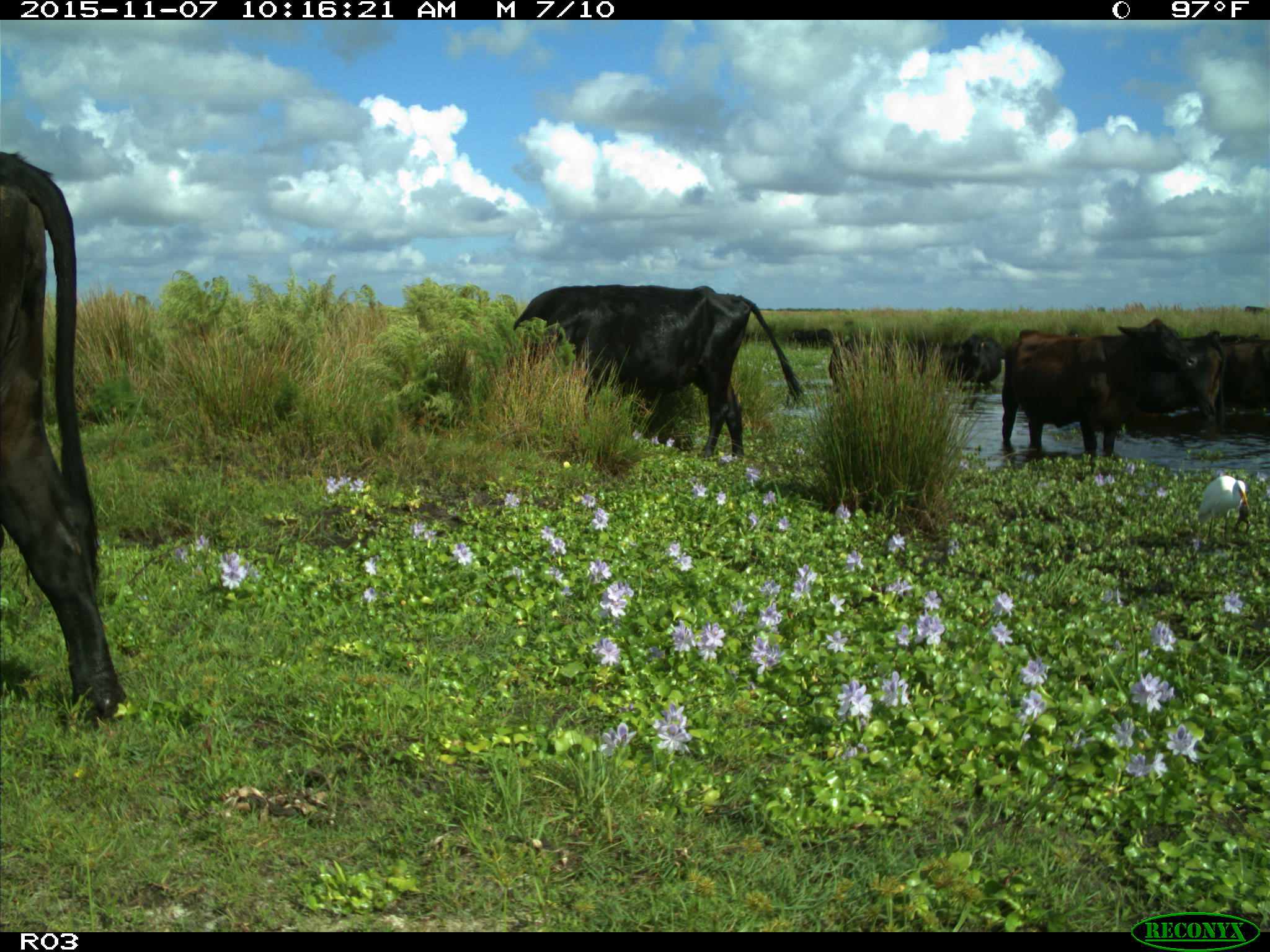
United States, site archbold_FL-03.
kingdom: Animalia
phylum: Chordata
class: Mammalia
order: Artiodactyla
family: Bovidae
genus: Bos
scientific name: Bos taurus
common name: domestic cow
Bos taurus (domestic cow).